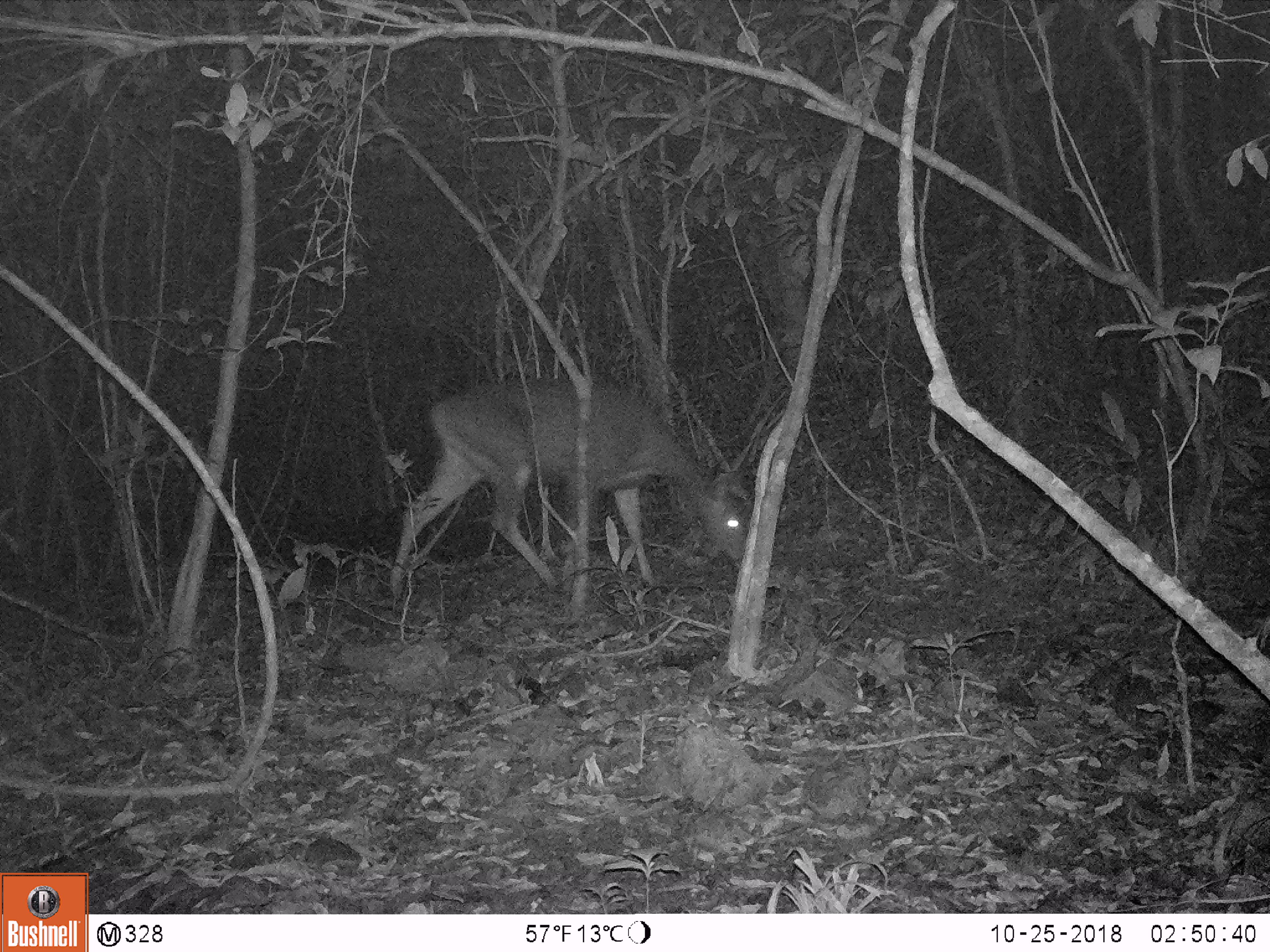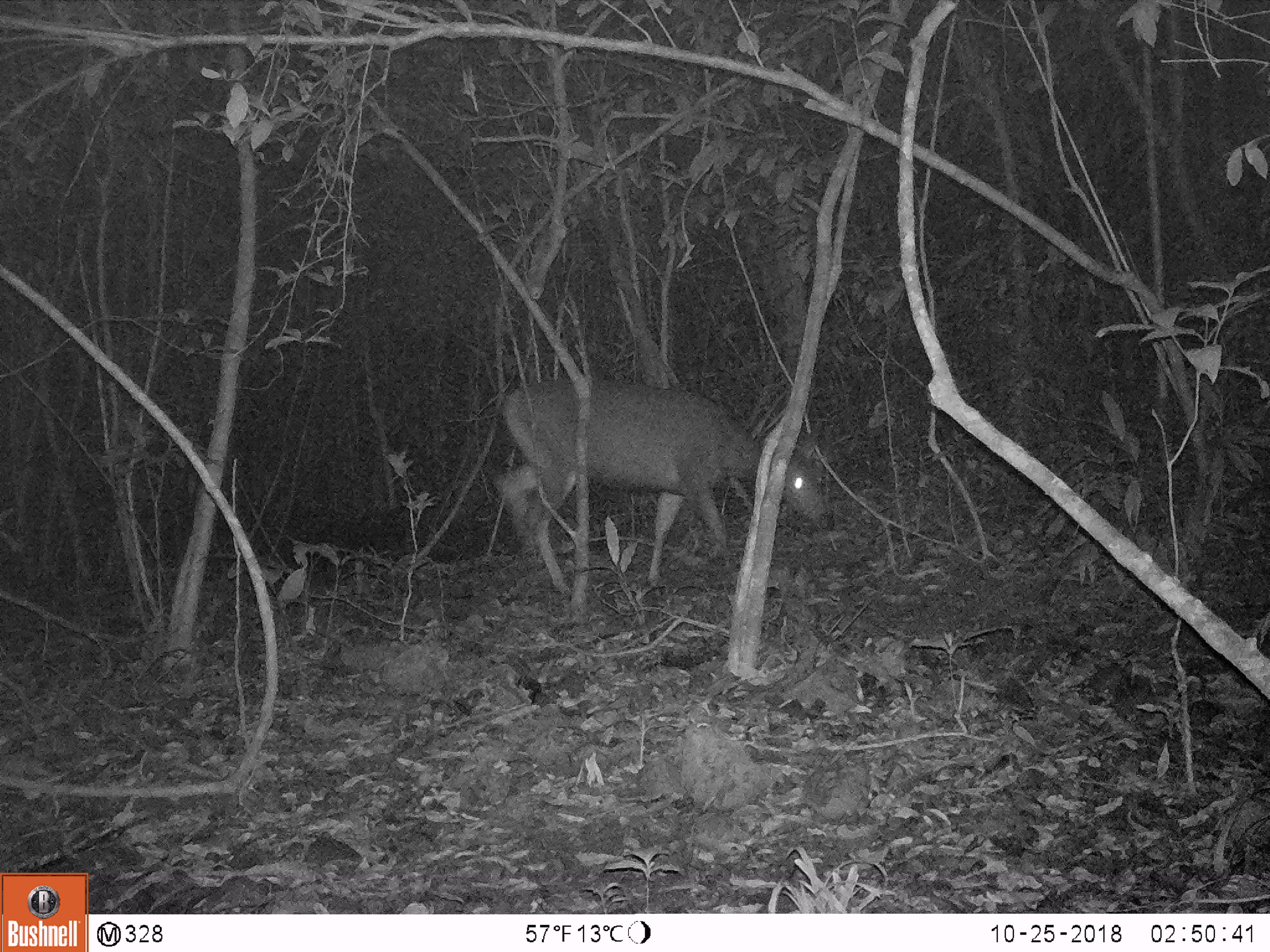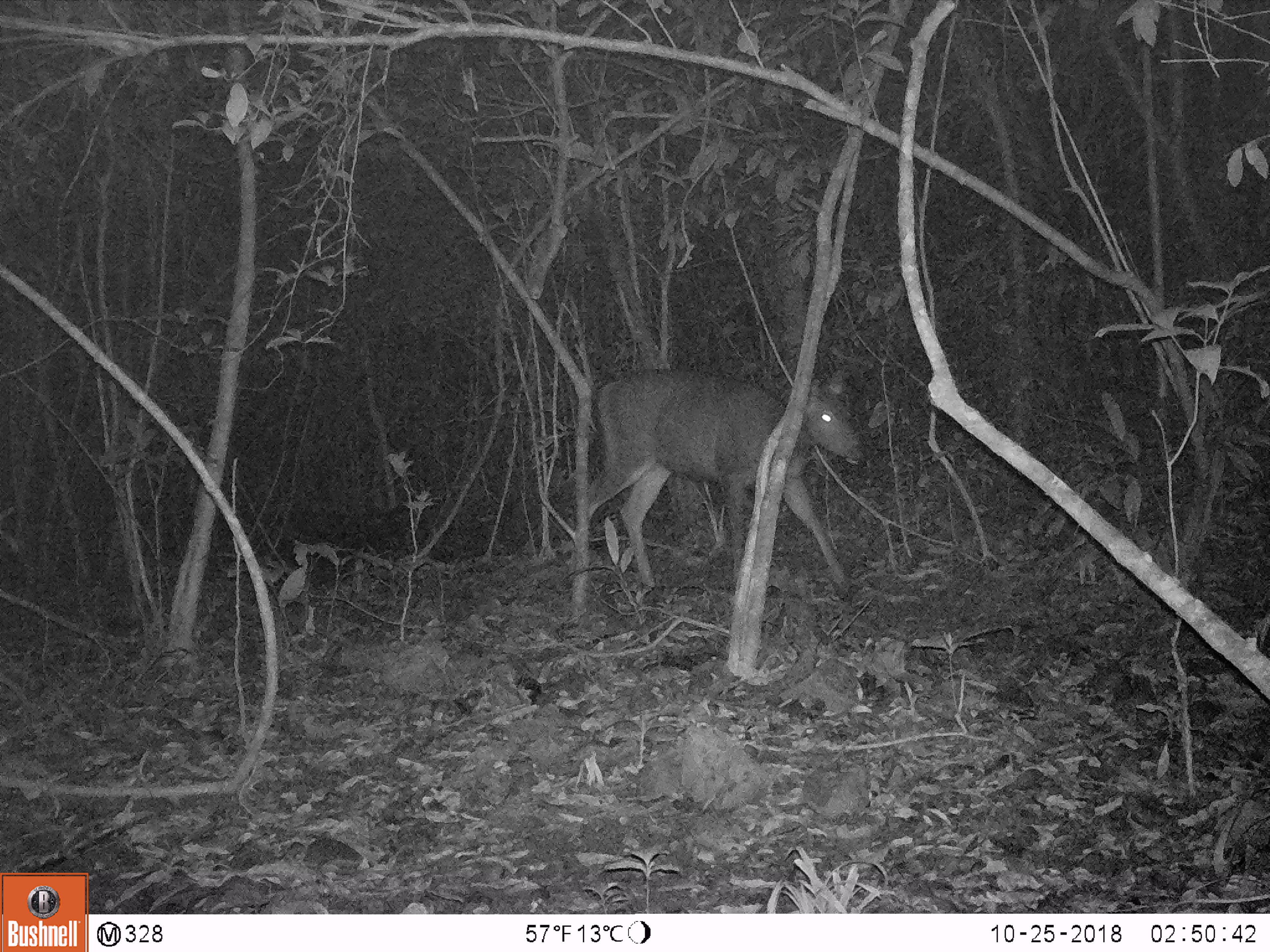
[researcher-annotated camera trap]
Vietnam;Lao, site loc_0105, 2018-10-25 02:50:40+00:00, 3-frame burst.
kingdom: Animalia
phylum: Chordata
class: Mammalia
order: Artiodactyla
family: Cervidae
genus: Rusa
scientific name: Rusa unicolor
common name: sambar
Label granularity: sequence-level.